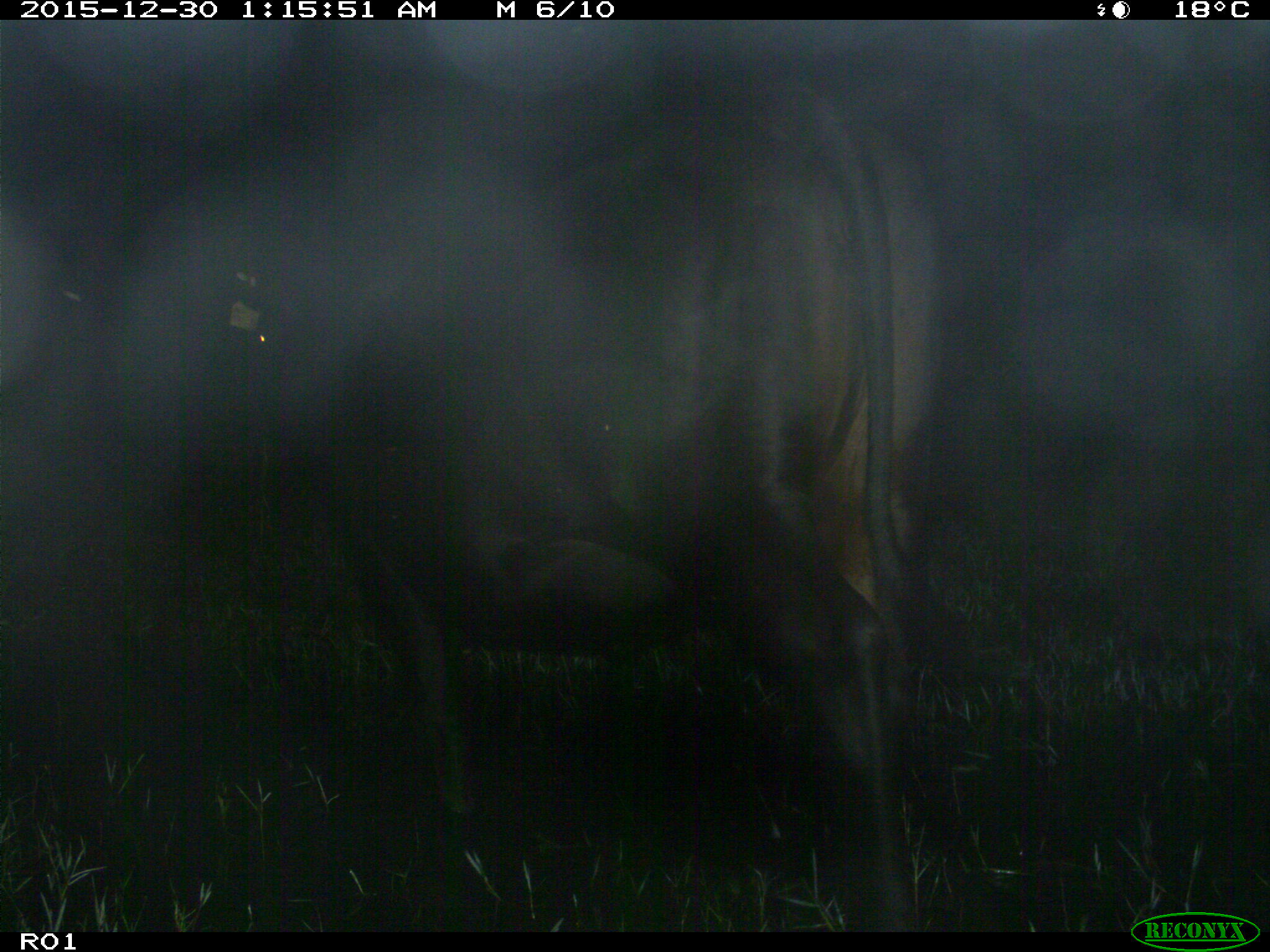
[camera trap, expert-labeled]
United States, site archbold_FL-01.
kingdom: Animalia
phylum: Chordata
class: Mammalia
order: Artiodactyla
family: Bovidae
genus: Bos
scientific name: Bos taurus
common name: domestic cow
Bos taurus (domestic cow).